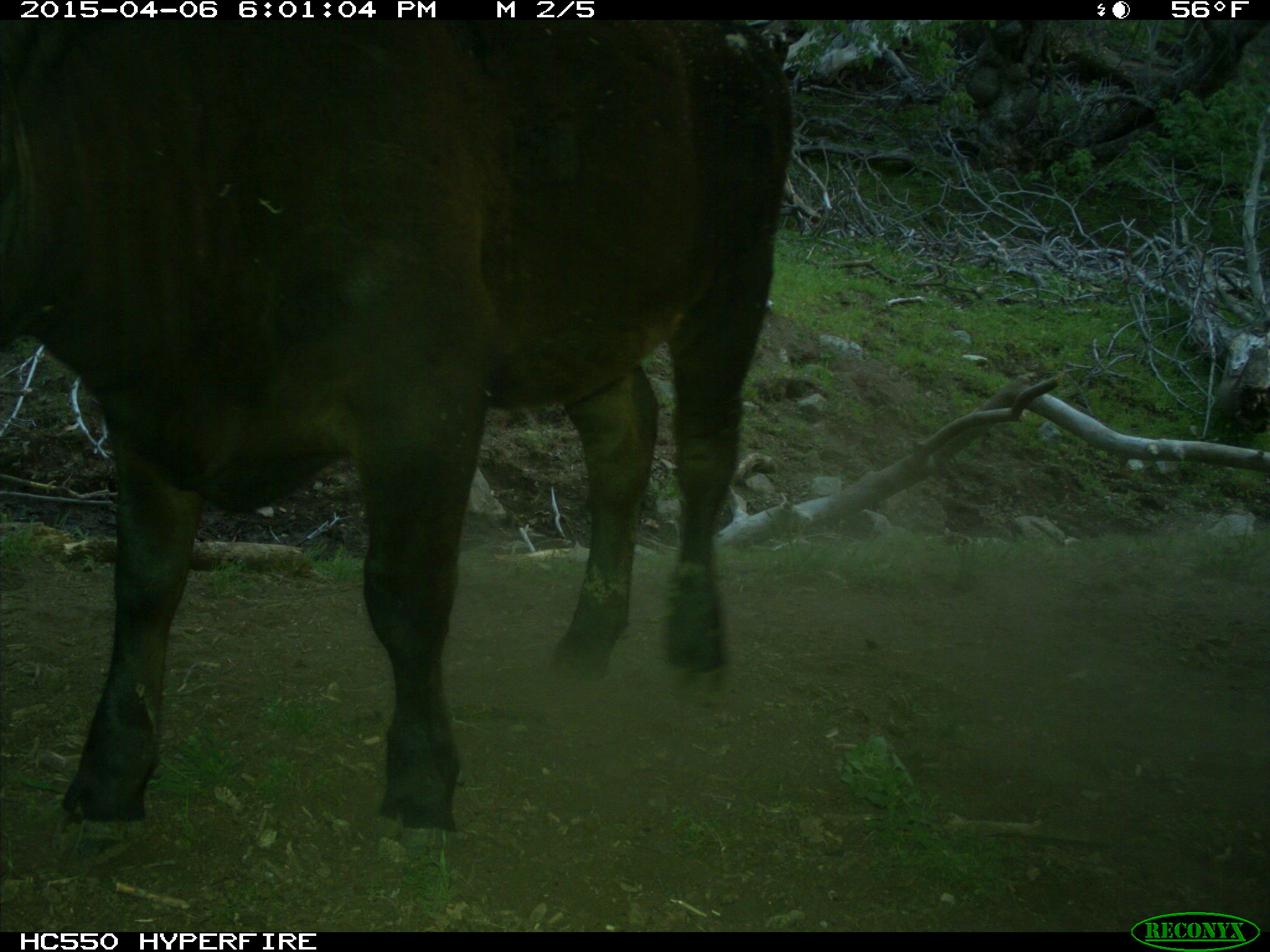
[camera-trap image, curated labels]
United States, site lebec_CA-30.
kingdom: Animalia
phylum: Chordata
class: Mammalia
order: Artiodactyla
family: Bovidae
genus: Bos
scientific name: Bos taurus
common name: domestic cow